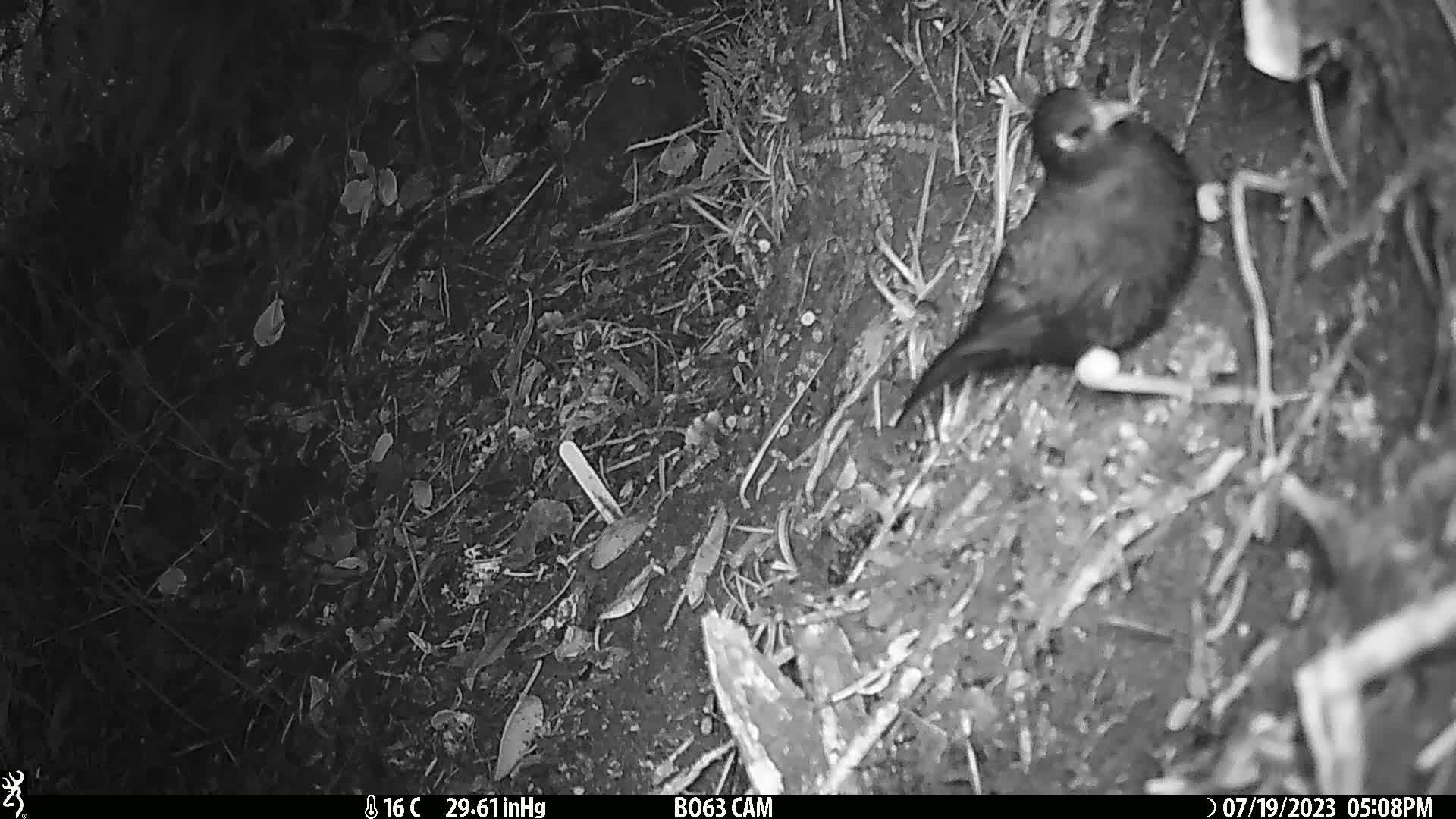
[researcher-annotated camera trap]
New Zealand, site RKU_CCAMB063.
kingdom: Animalia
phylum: Chordata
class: Aves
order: Passeriformes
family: Turdidae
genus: Turdus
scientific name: Turdus merula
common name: eurasian blackbird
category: blackbird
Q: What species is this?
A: Blackbird (eurasian blackbird) (Turdus merula).